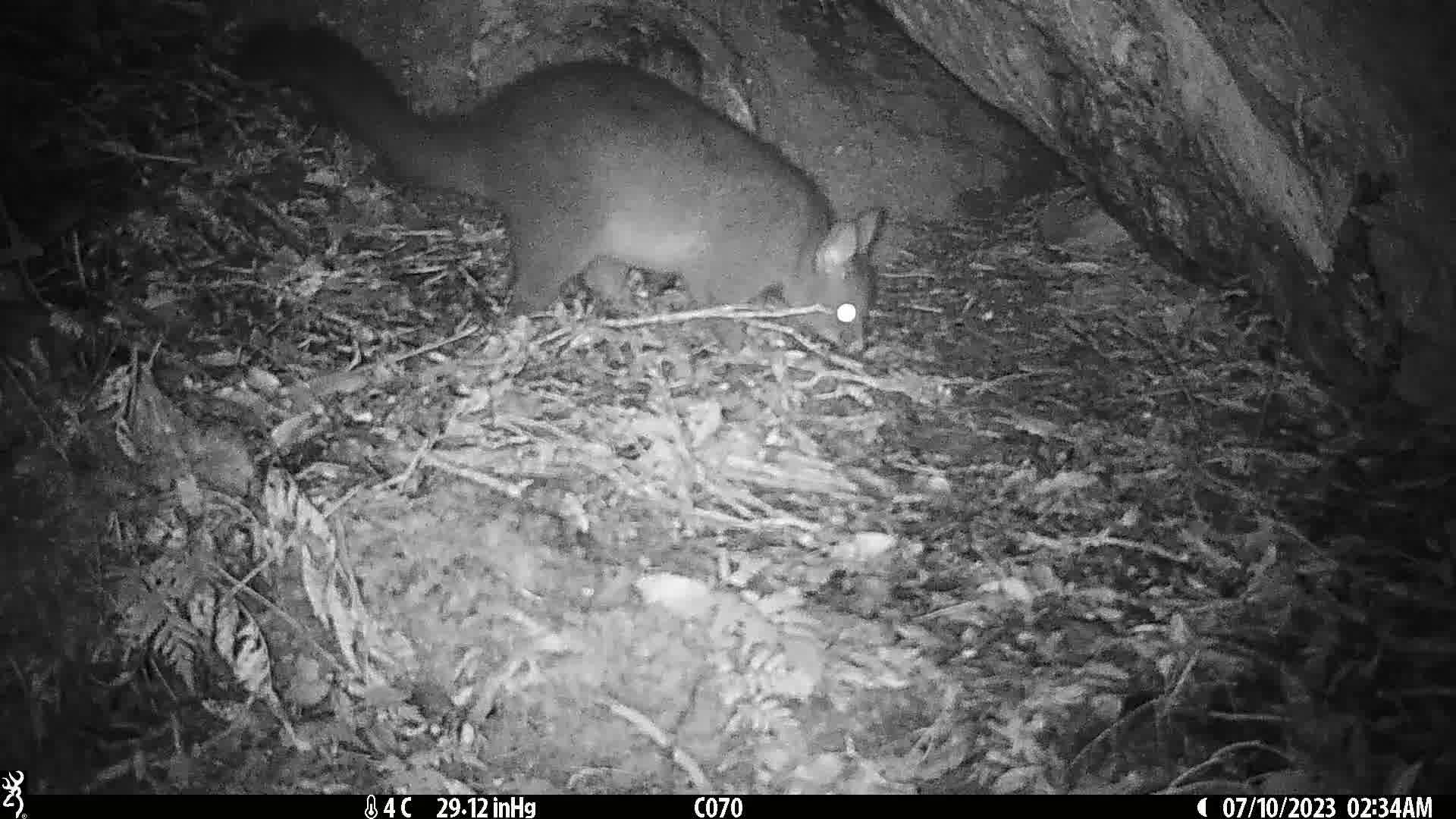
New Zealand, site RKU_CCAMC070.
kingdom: Animalia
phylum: Chordata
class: Mammalia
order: Diprotodontia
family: Phalangeridae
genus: Trichosurus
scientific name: Trichosurus vulpecula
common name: common brushtail possum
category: possum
Possum (common brushtail possum) (Trichosurus vulpecula).